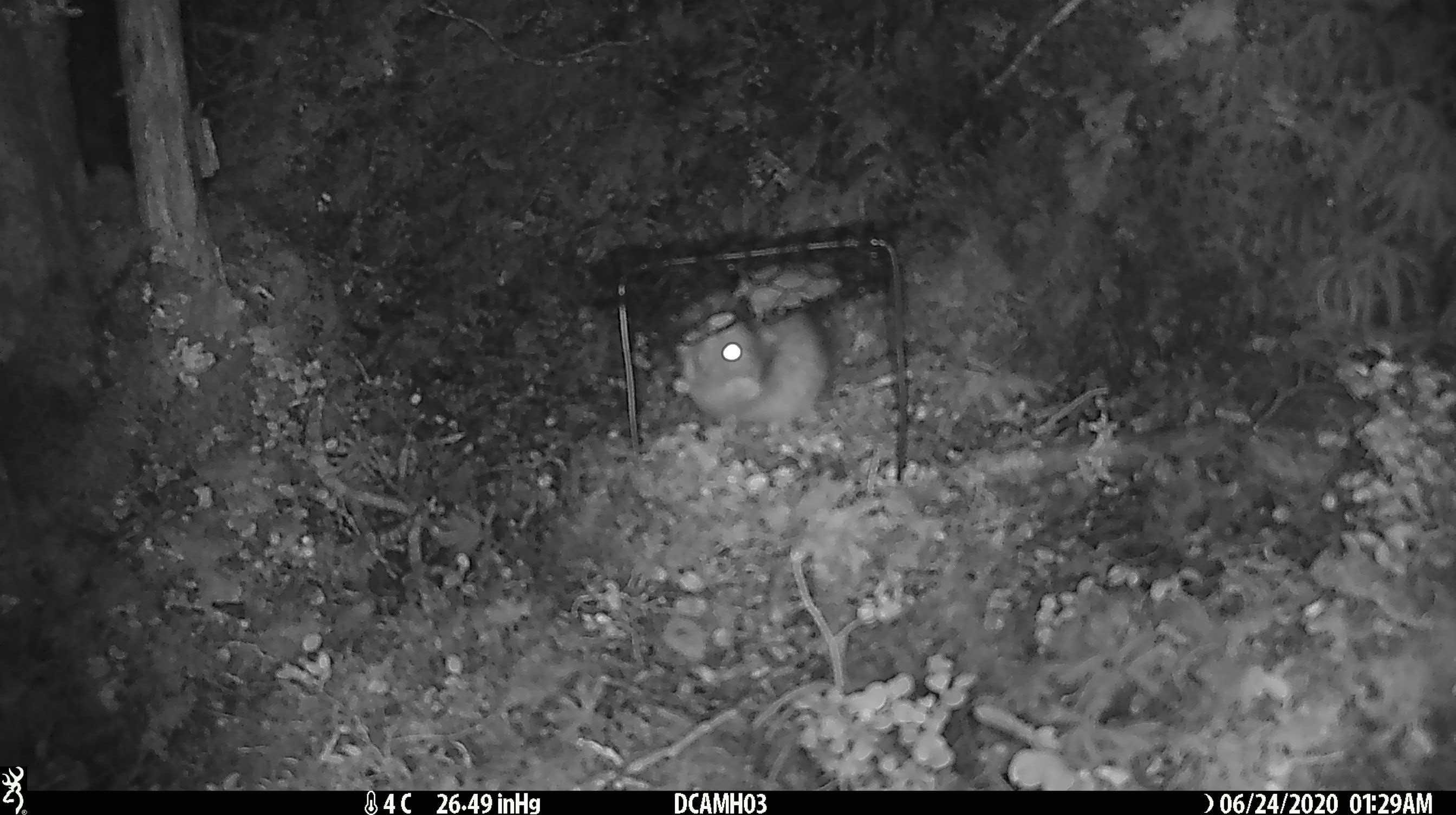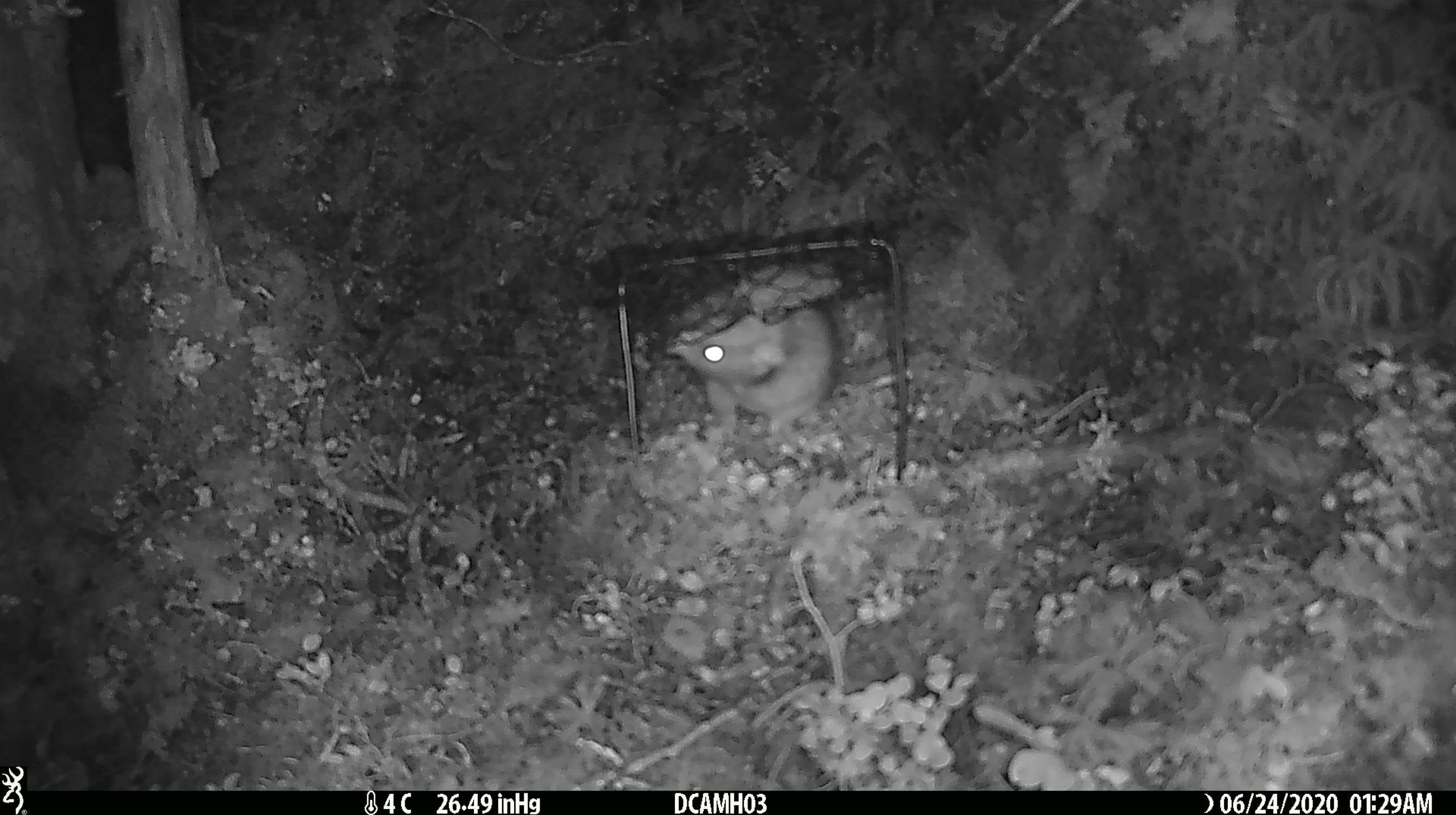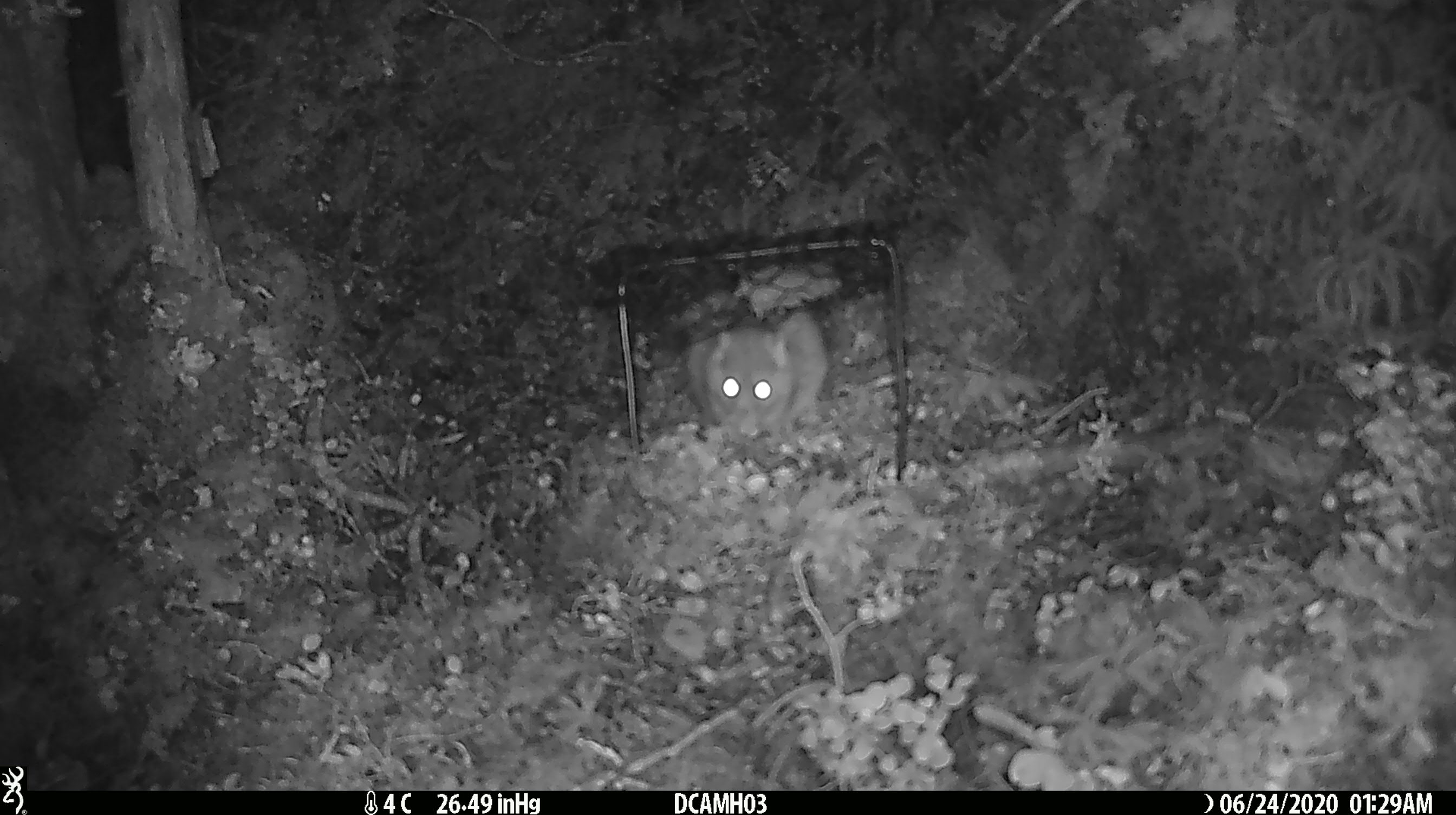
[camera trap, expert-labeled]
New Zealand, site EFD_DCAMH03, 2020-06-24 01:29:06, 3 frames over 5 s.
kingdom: Animalia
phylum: Chordata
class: Mammalia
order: Rodentia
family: Muridae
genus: Rattus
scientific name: Rattus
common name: rat